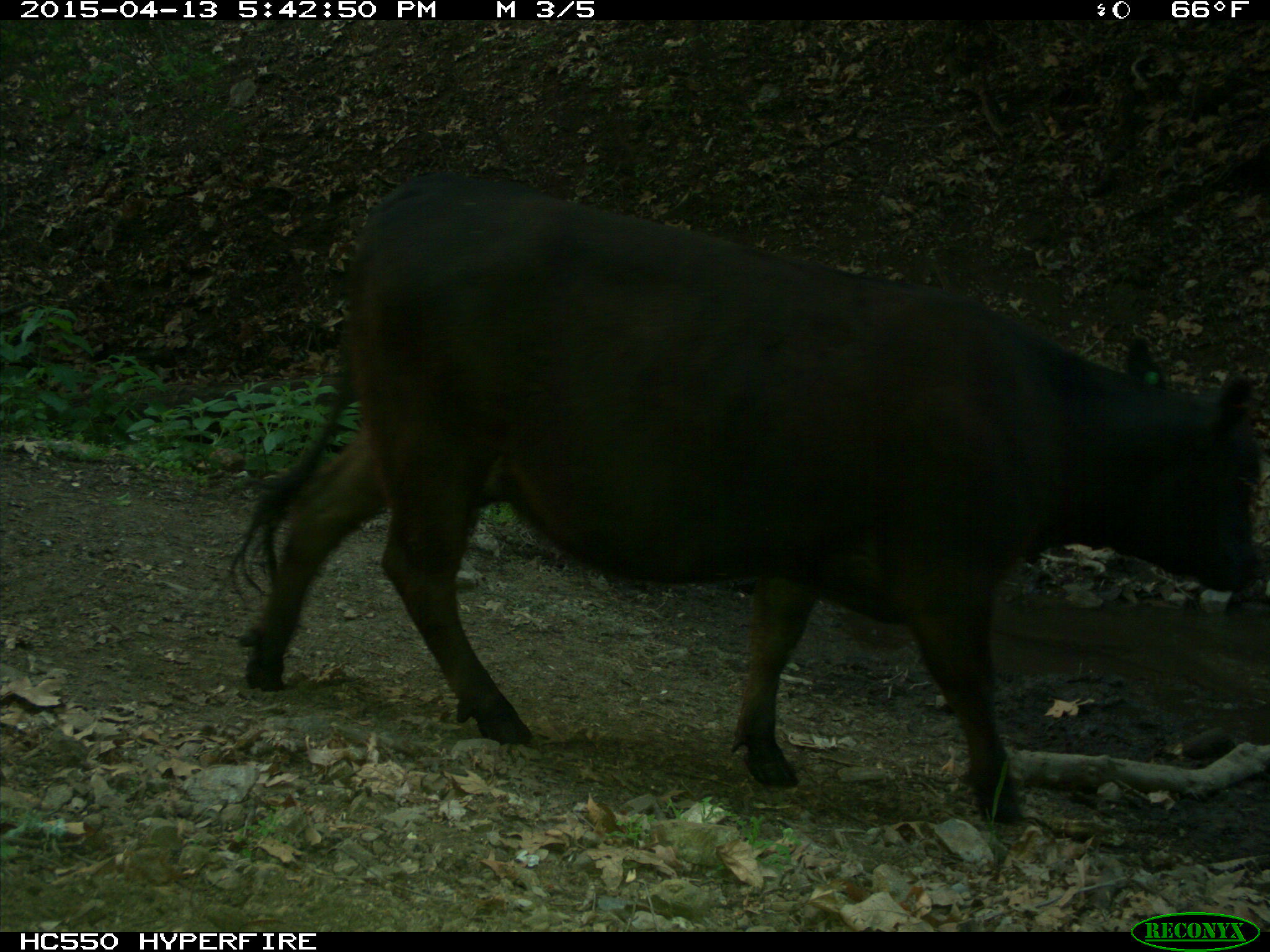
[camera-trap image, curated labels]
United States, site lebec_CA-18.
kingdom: Animalia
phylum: Chordata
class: Mammalia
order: Artiodactyla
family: Bovidae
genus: Bos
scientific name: Bos taurus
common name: domestic cow